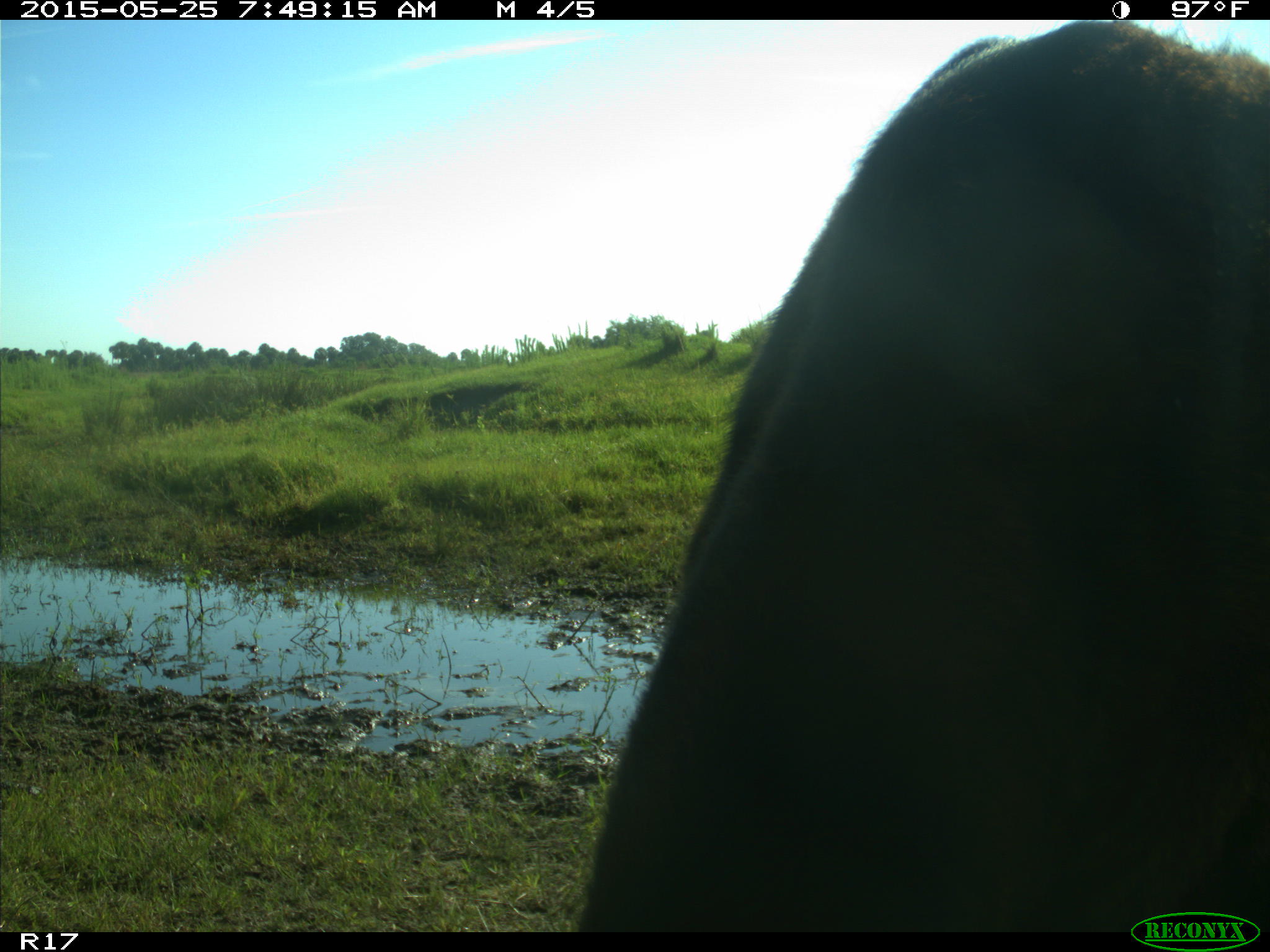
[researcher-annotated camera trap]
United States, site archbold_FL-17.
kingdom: Animalia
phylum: Chordata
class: Mammalia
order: Artiodactyla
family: Bovidae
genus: Bos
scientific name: Bos taurus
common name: domestic cow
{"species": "Bos taurus (domestic cow)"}